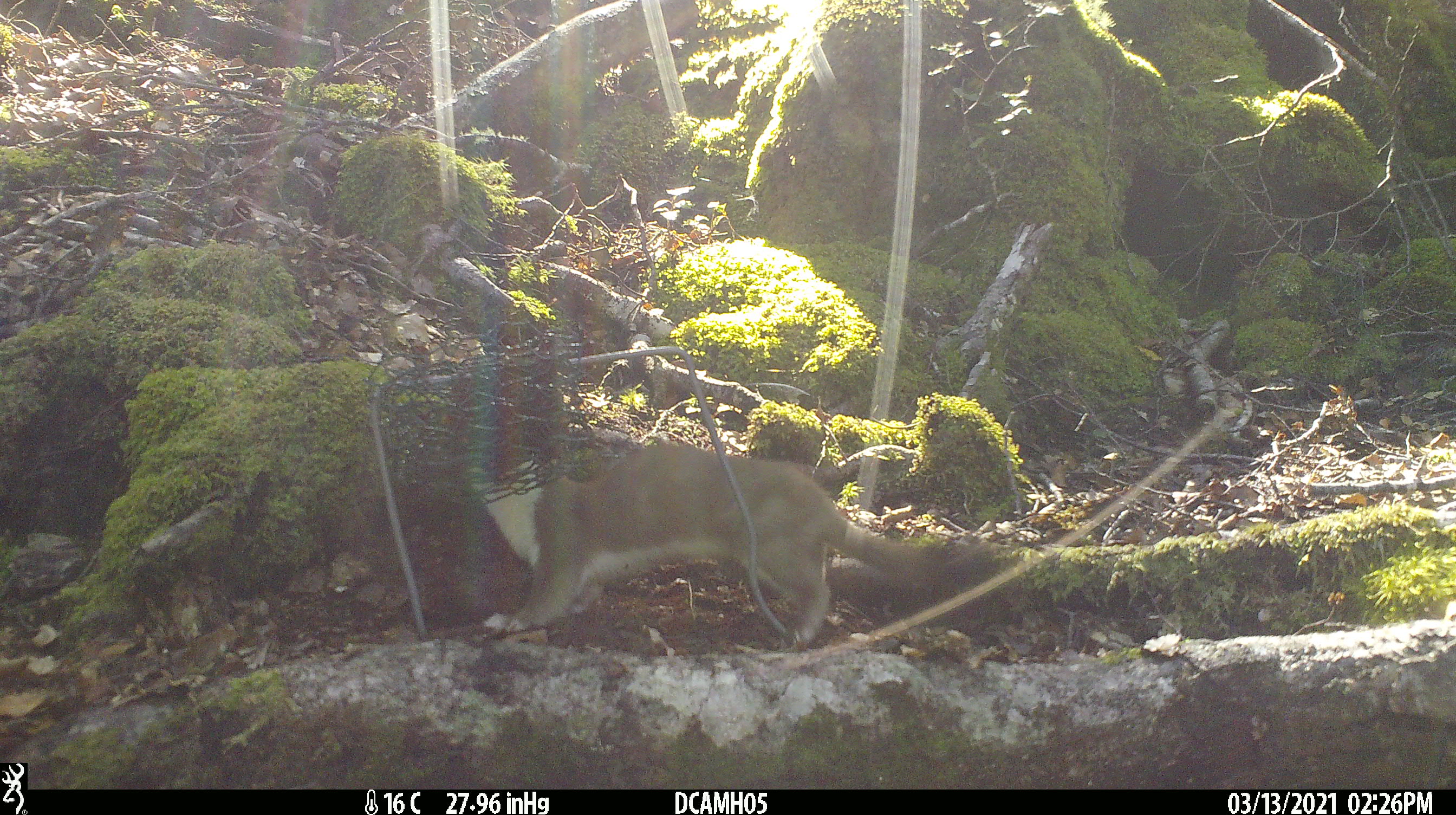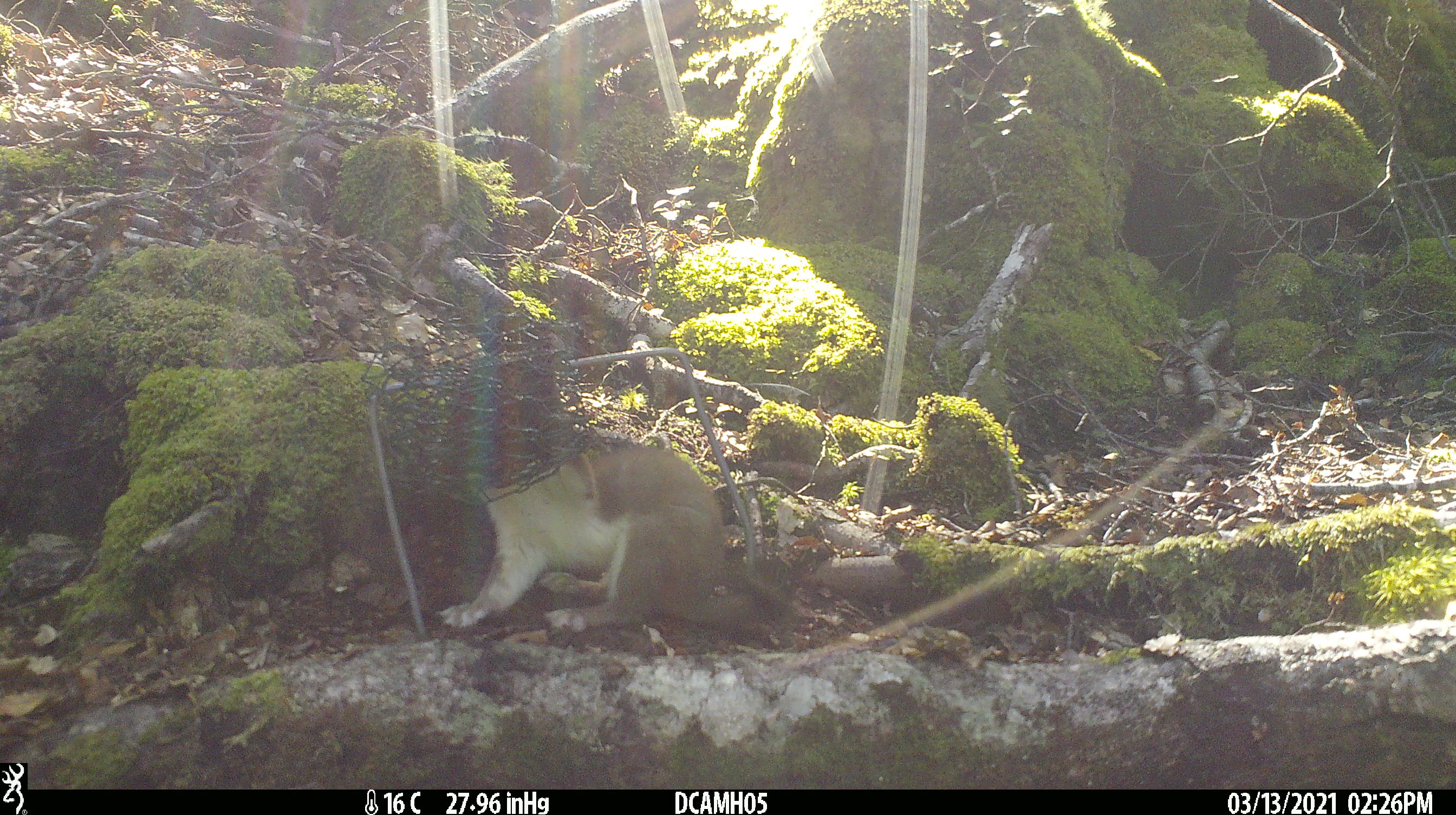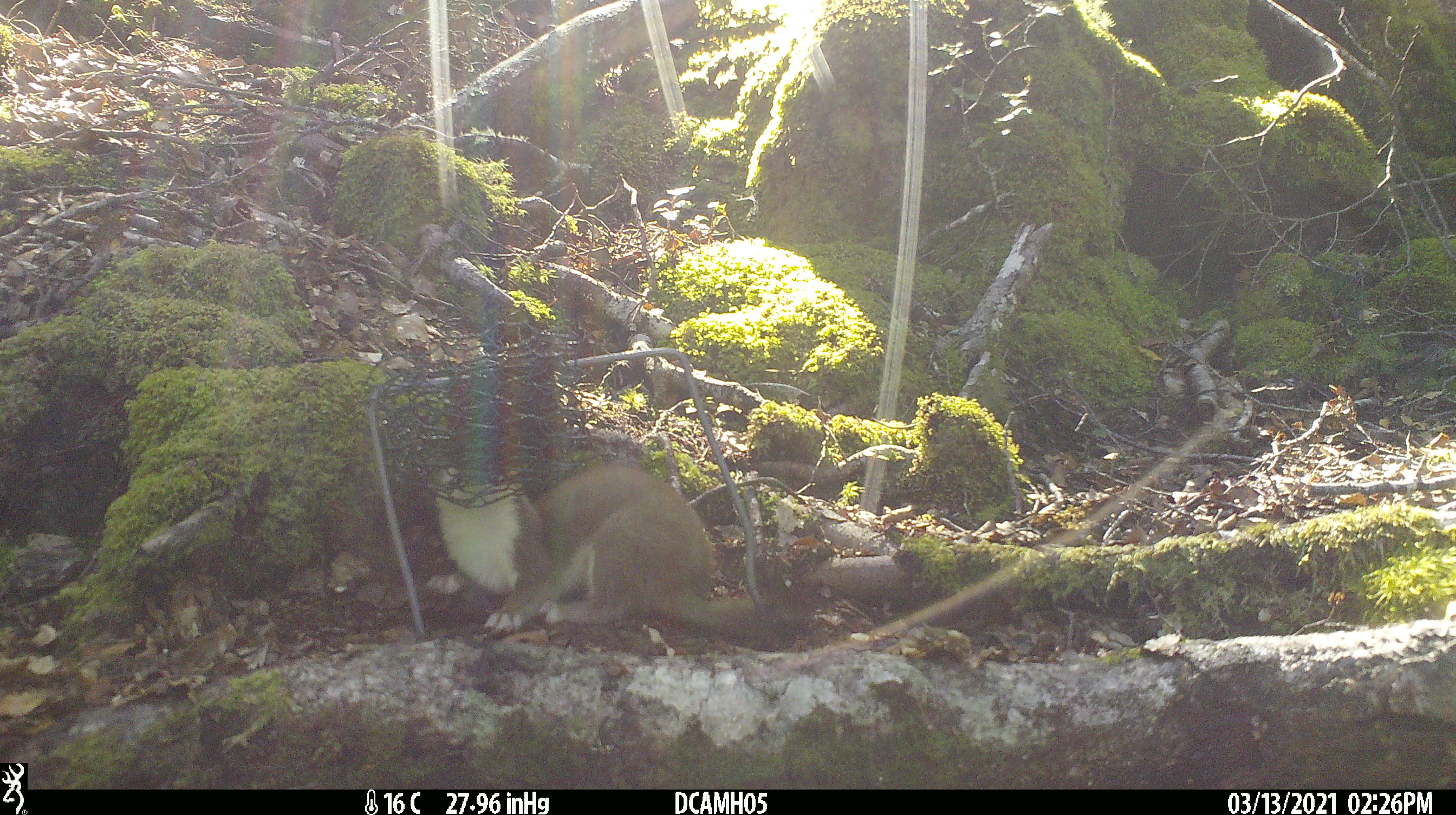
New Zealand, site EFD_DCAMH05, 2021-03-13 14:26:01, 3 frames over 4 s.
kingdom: Animalia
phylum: Chordata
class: Mammalia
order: Carnivora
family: Mustelidae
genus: Mustela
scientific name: Mustela erminea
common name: stoat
Stoat (Mustela erminea).